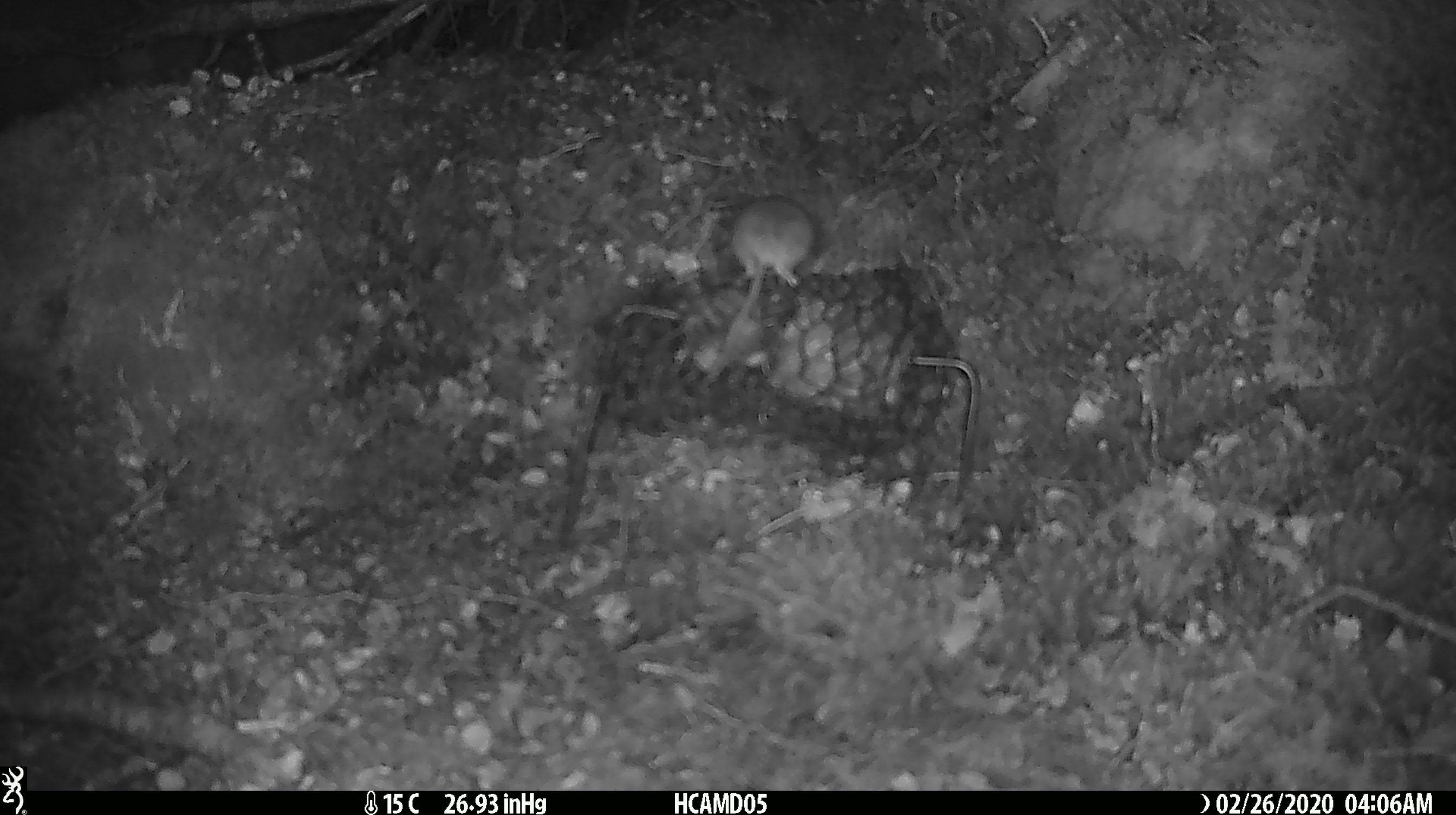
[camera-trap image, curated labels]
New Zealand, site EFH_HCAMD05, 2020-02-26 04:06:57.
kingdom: Animalia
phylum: Chordata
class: Mammalia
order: Rodentia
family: Muridae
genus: Mus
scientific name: Mus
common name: mouse